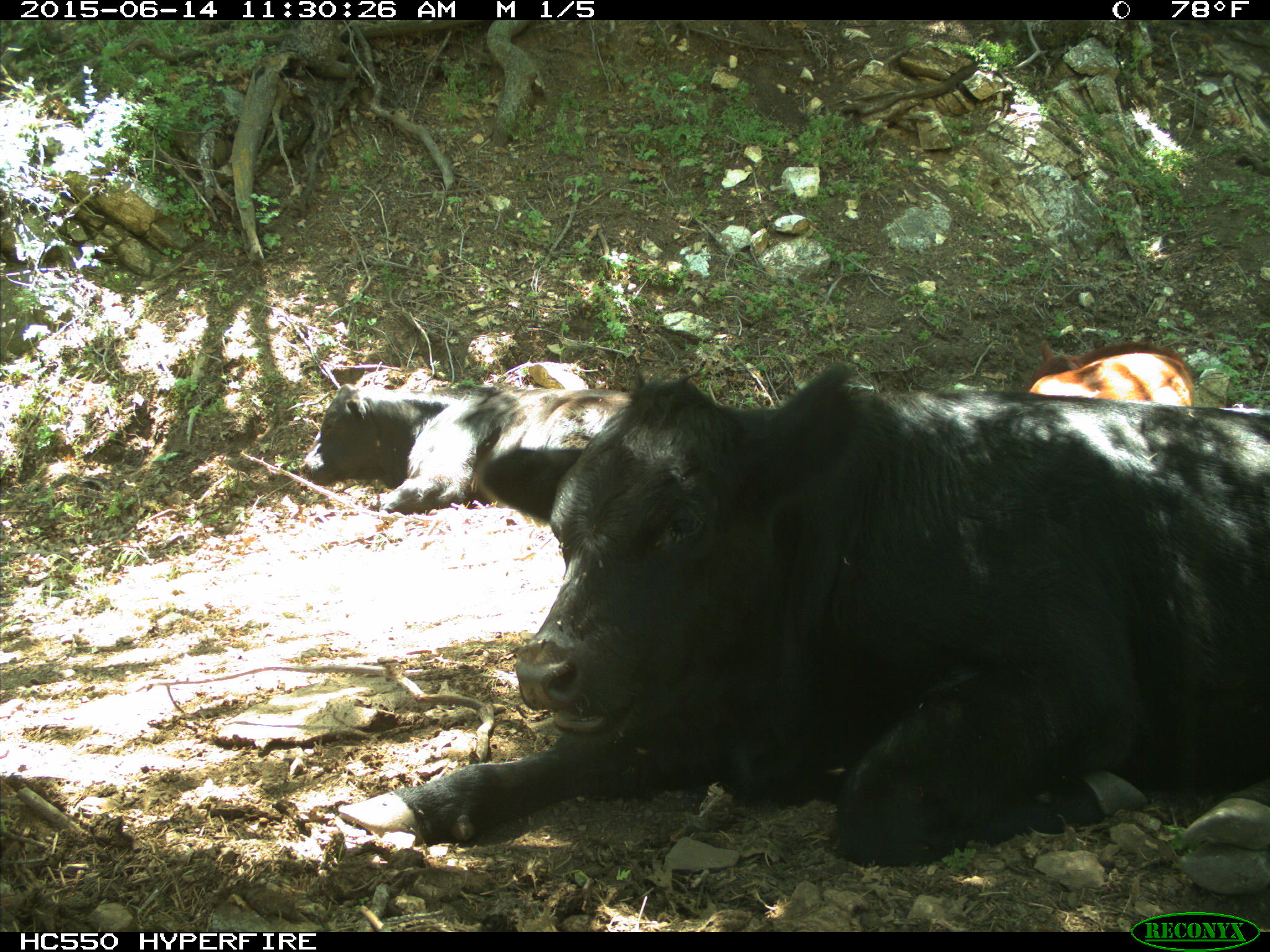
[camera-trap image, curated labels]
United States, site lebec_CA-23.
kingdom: Animalia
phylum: Chordata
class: Mammalia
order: Artiodactyla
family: Bovidae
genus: Bos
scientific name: Bos taurus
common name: domestic cow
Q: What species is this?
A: Bos taurus (domestic cow).